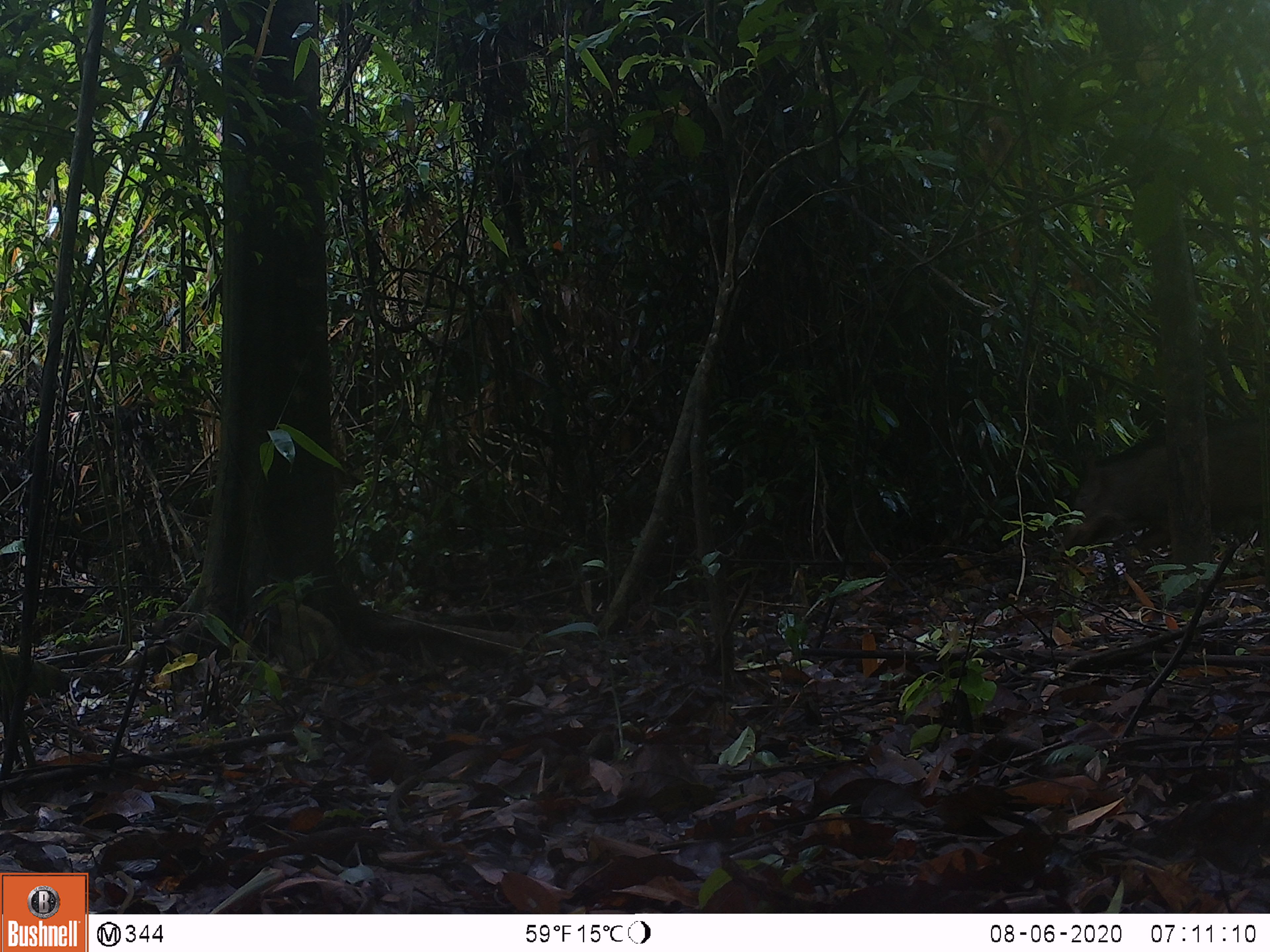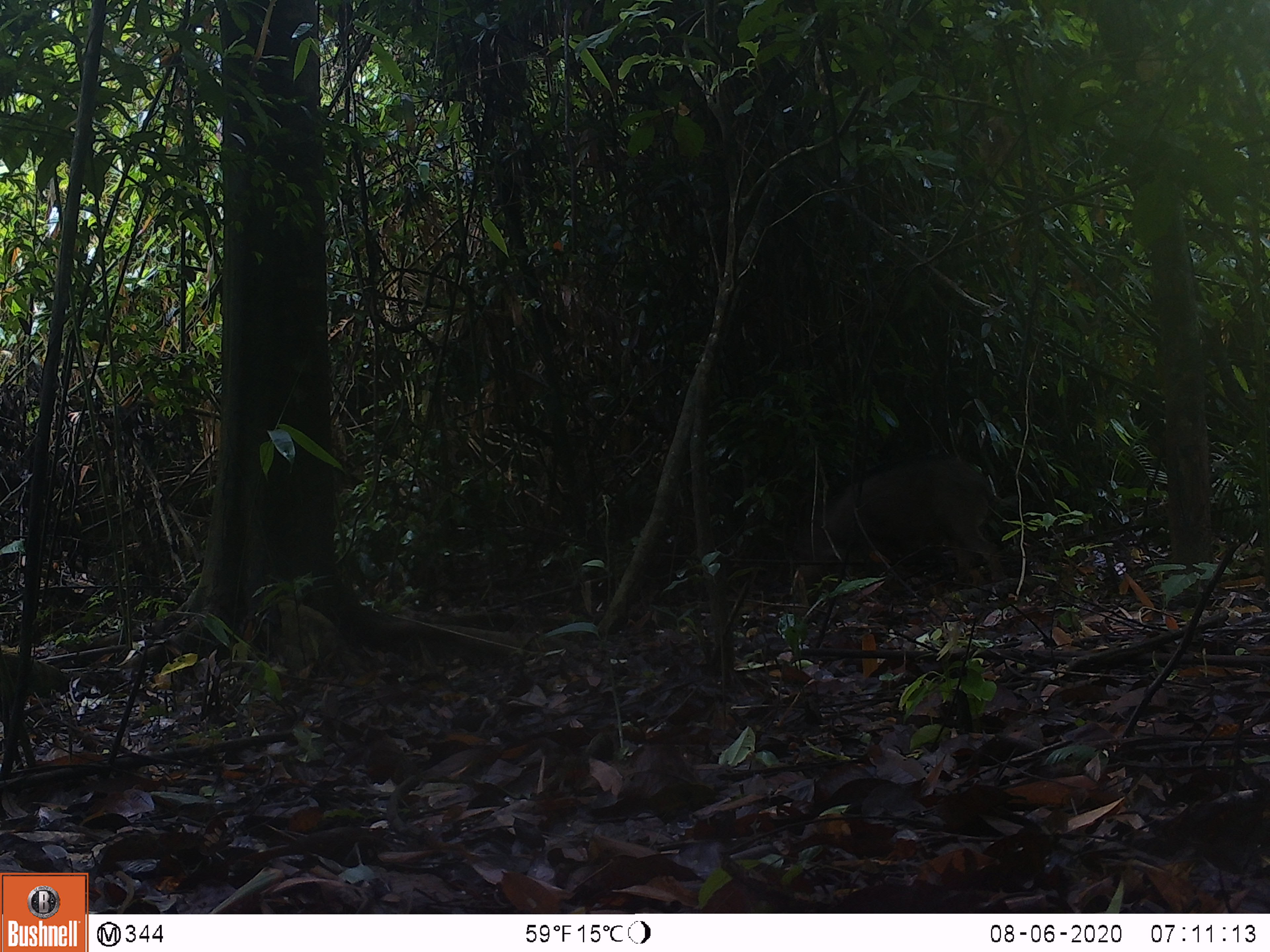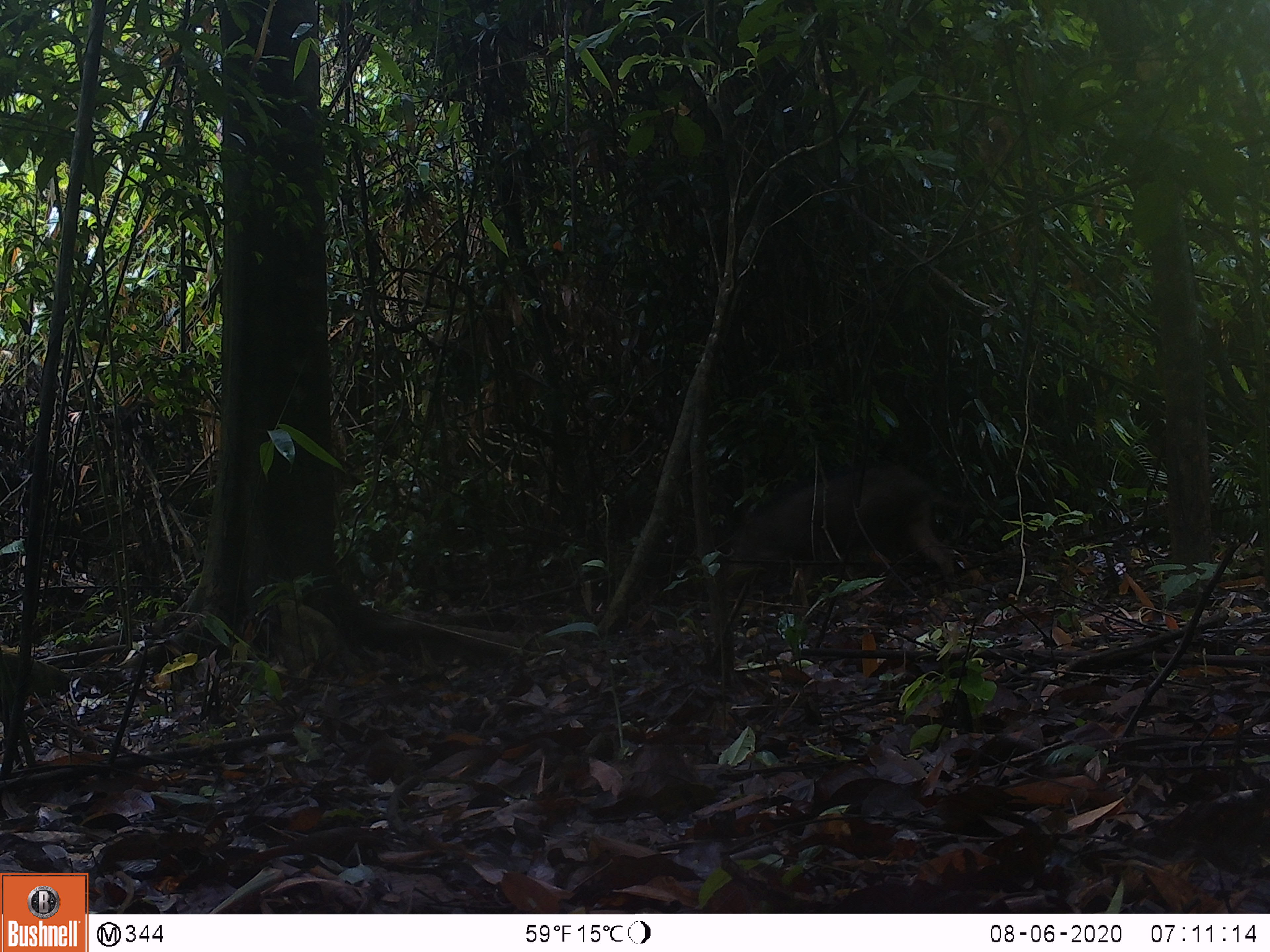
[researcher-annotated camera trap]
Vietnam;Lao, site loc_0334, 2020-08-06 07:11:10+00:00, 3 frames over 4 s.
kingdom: Animalia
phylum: Chordata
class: Mammalia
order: Artiodactyla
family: Suidae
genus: Sus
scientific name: Sus scrofa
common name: eurasian wild pig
Eurasian wild pig (Sus scrofa). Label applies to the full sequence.